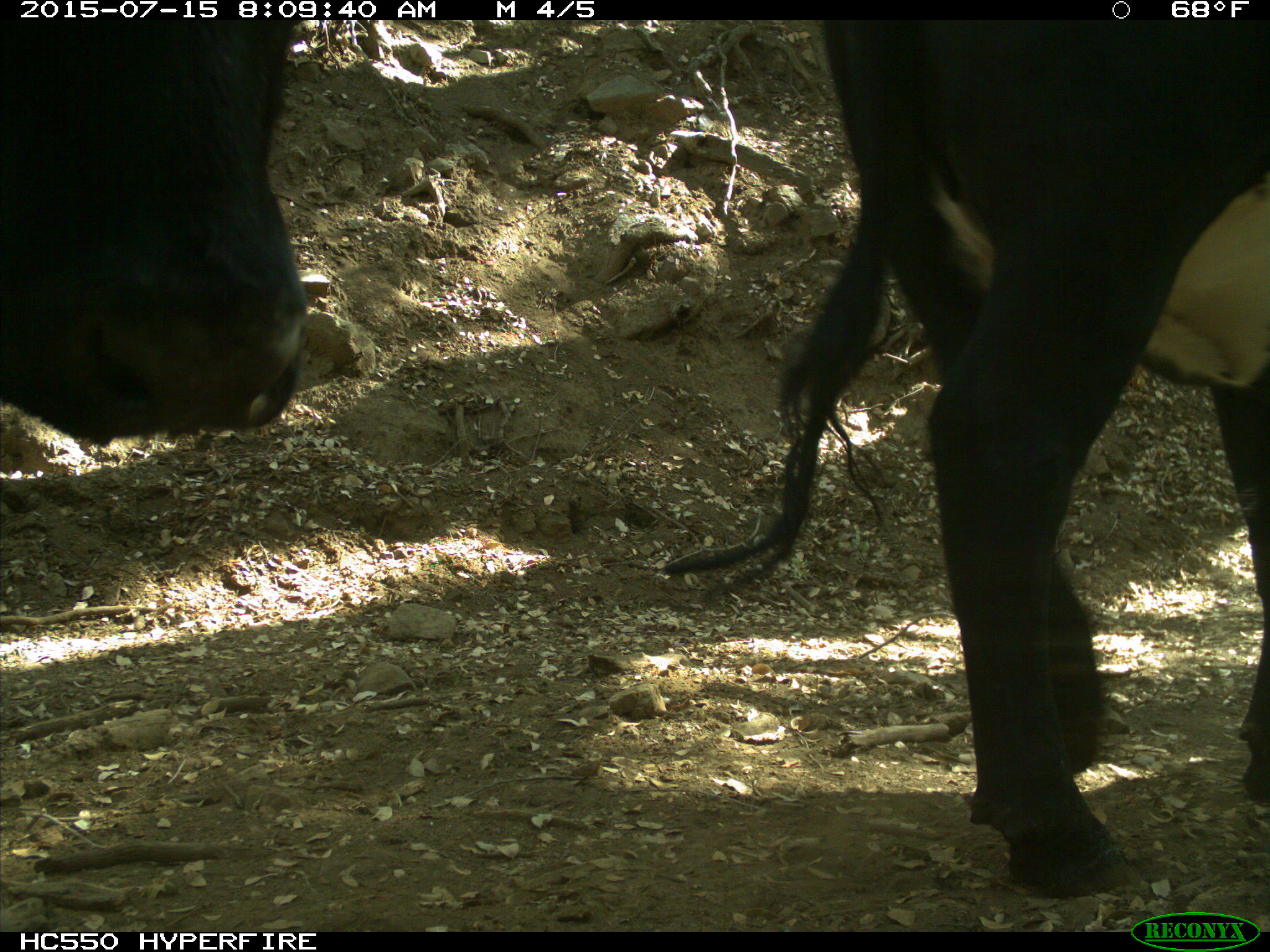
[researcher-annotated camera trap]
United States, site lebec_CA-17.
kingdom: Animalia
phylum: Chordata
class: Mammalia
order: Artiodactyla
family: Bovidae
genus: Bos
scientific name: Bos taurus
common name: domestic cow